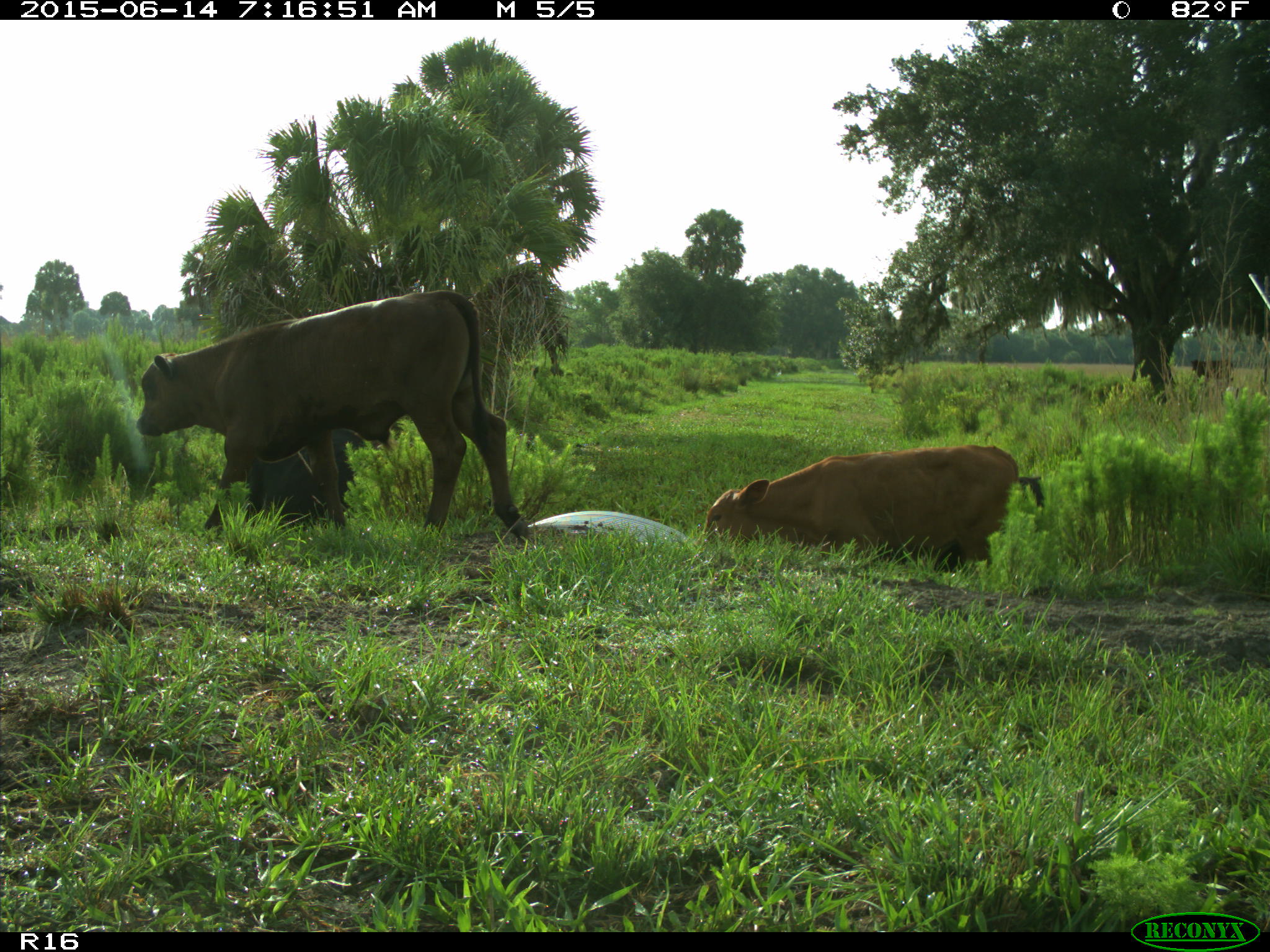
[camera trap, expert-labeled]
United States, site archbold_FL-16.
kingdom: Animalia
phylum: Chordata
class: Mammalia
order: Artiodactyla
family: Bovidae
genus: Bos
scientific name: Bos taurus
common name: domestic cow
Bos taurus (domestic cow).